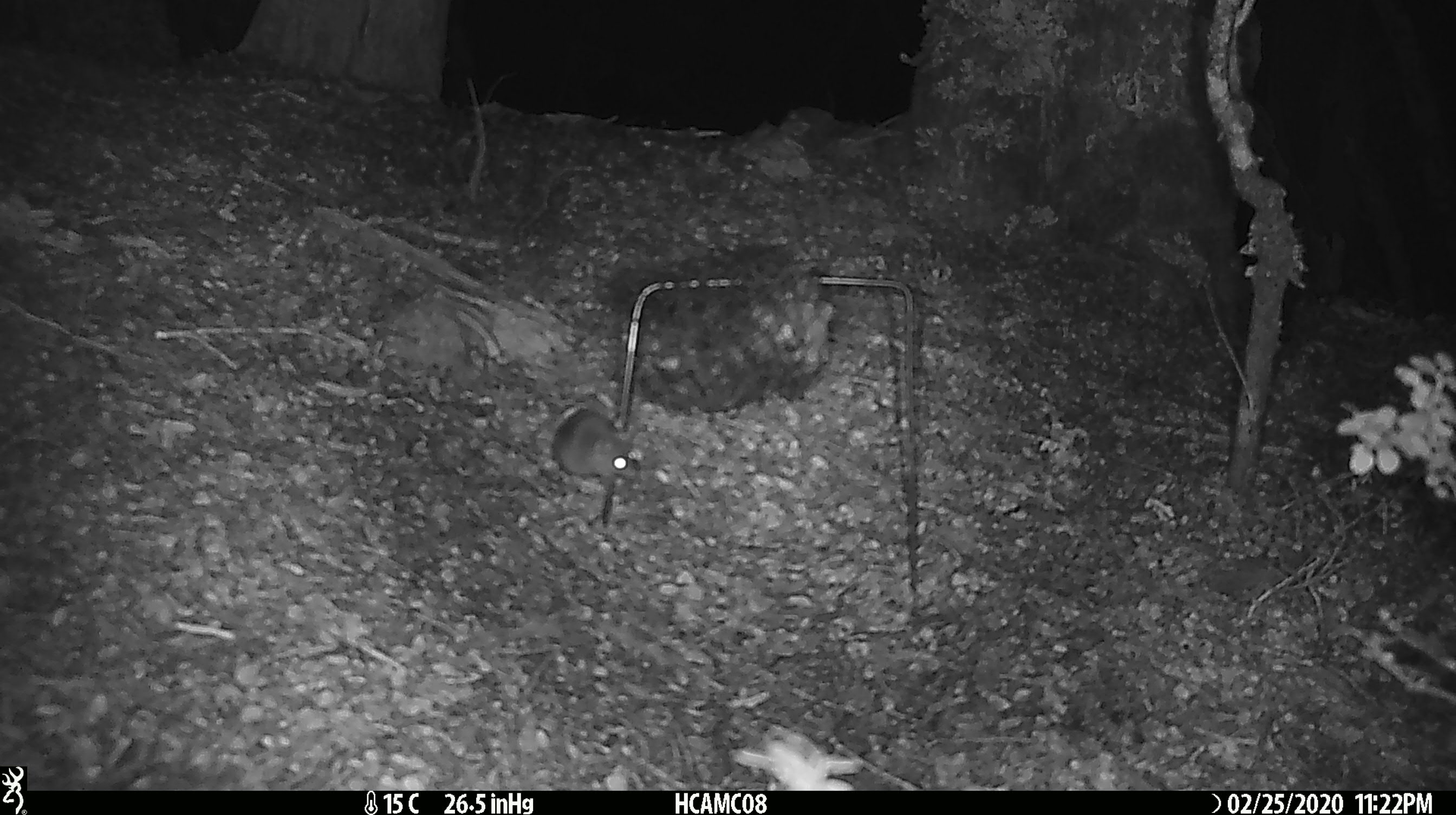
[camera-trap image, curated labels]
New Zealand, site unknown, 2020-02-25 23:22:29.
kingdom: Animalia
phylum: Chordata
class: Mammalia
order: Rodentia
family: Muridae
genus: Mus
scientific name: Mus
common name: mouse